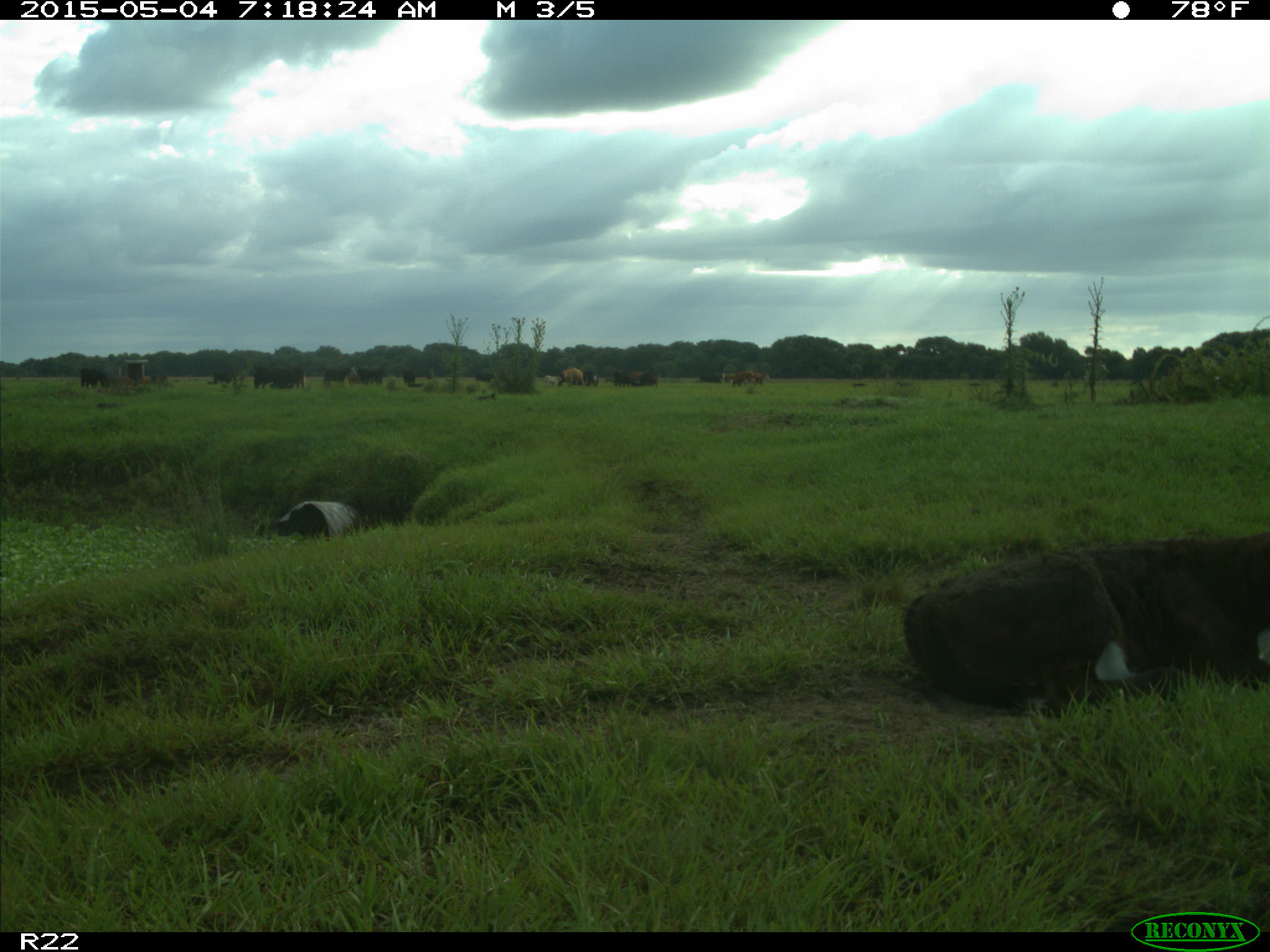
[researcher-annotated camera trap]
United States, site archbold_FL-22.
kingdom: Animalia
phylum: Chordata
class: Mammalia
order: Artiodactyla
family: Bovidae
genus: Bos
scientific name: Bos taurus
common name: domestic cow